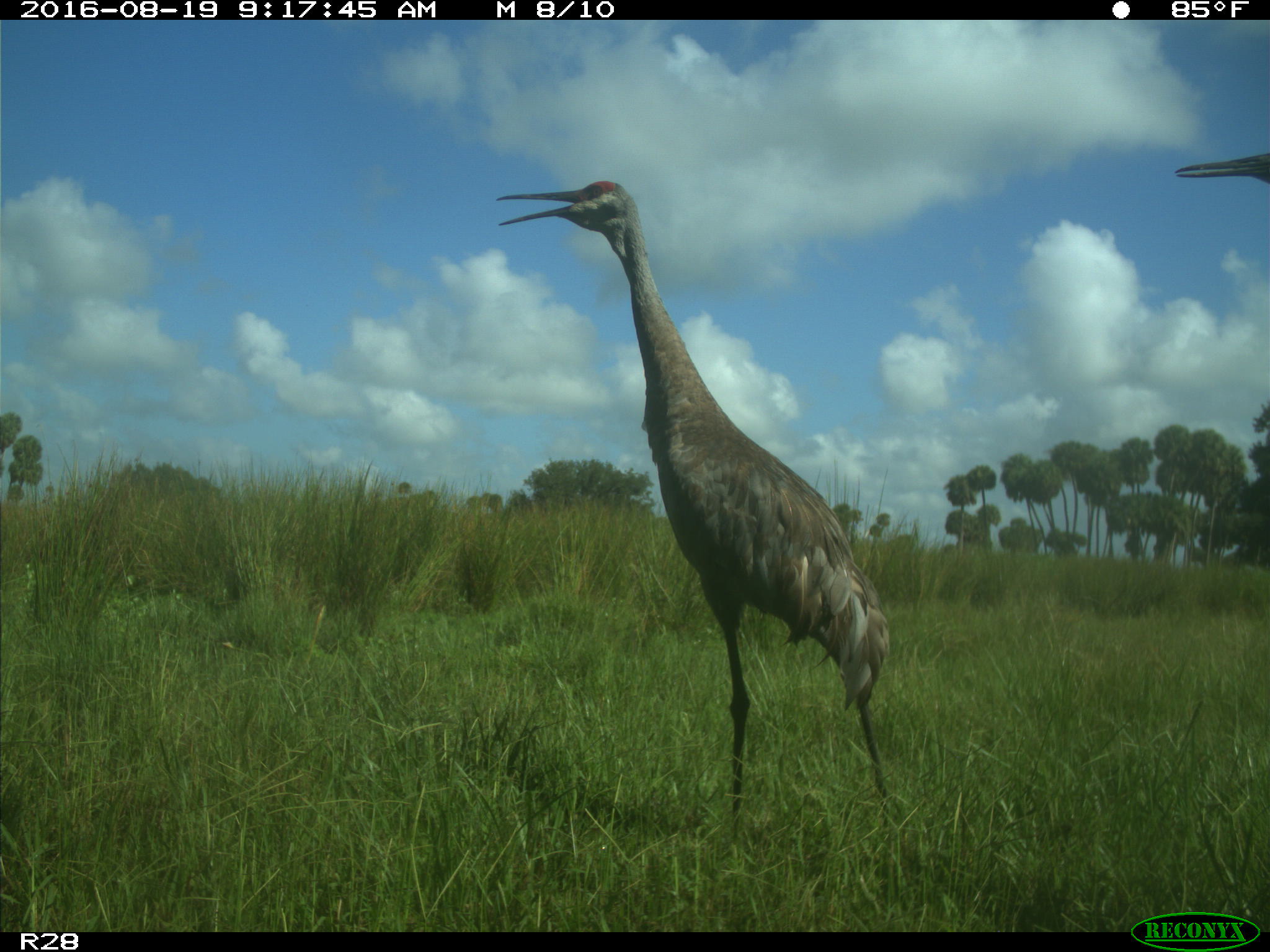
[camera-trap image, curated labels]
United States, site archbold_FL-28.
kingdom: Animalia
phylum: Chordata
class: Aves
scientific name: Aves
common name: birds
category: unidentified bird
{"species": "unidentified bird (birds) (Aves)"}